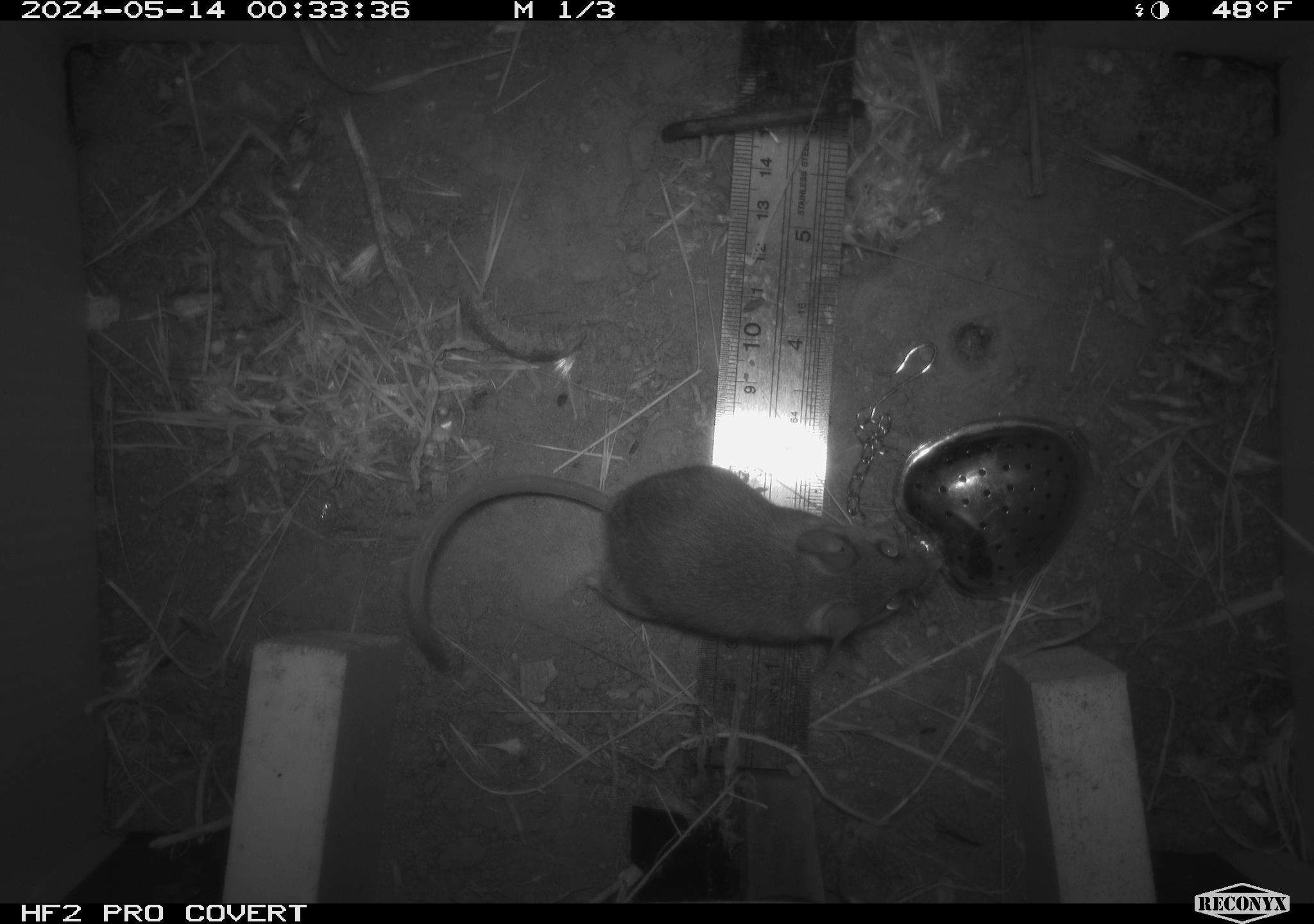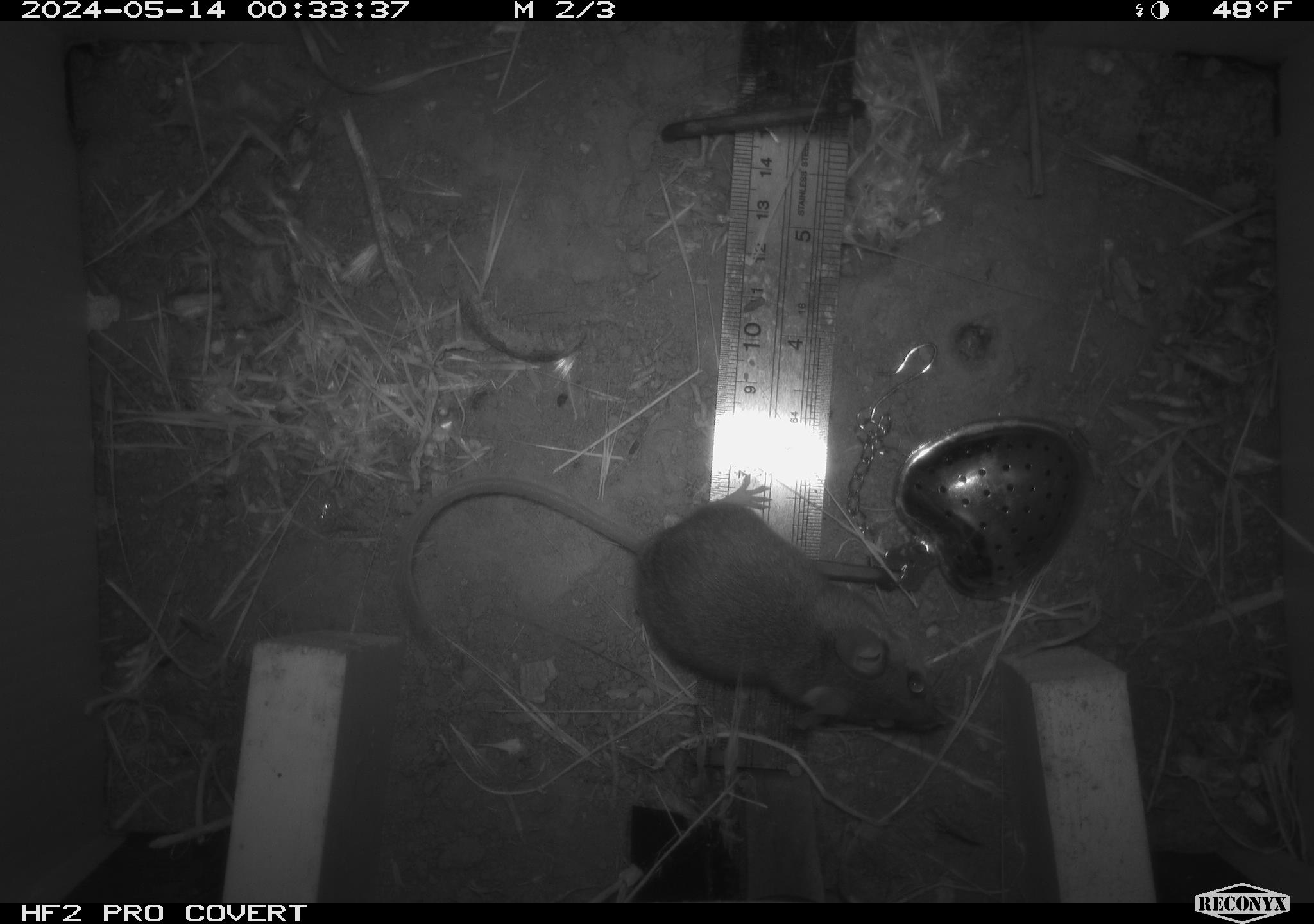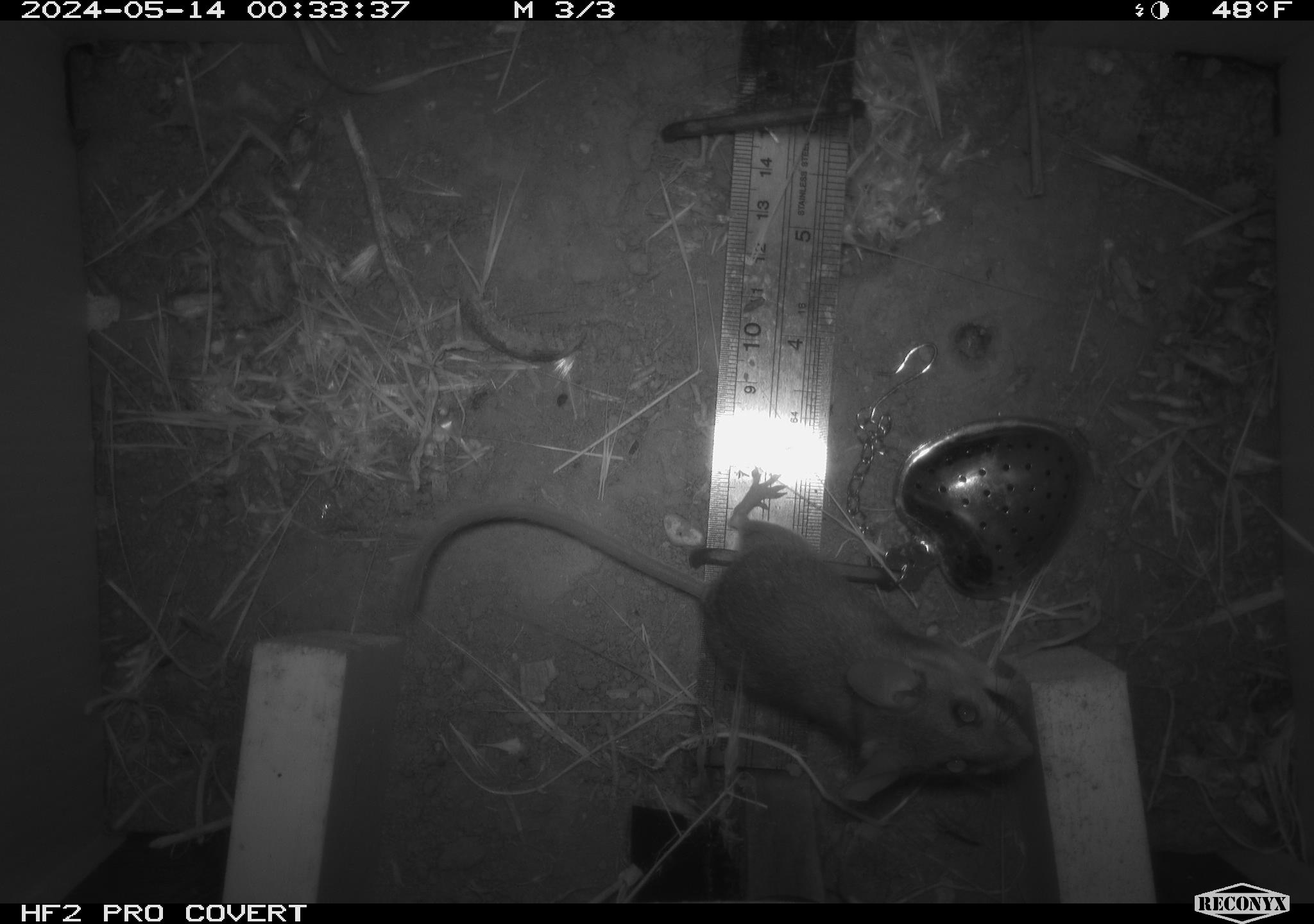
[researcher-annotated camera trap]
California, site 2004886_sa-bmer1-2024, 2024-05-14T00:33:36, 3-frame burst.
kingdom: Animalia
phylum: Chordata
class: Mammalia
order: Rodentia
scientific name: Rodentia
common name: mouse species